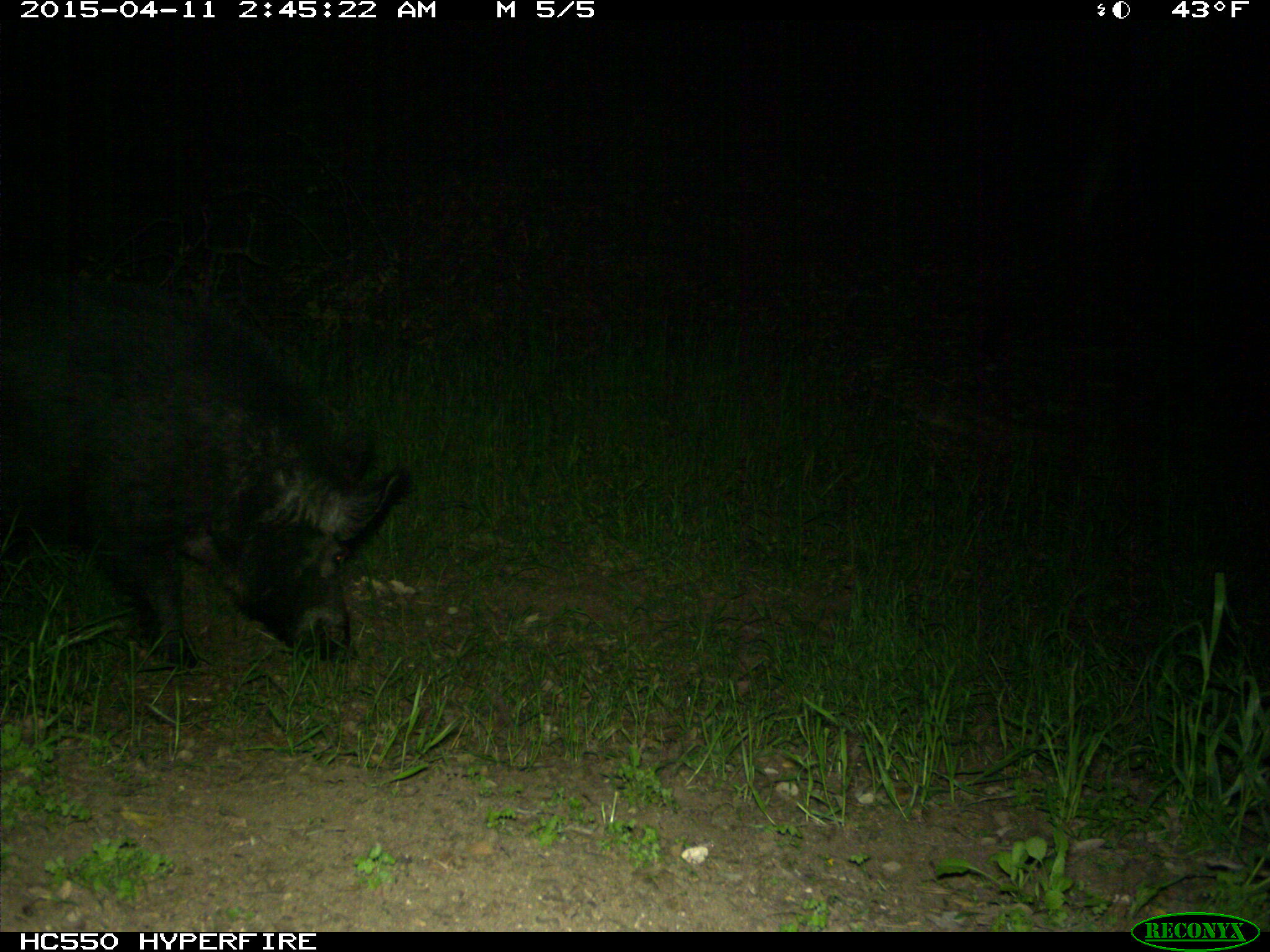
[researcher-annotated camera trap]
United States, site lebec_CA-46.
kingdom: Animalia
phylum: Chordata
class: Mammalia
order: Artiodactyla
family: Suidae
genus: Sus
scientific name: Sus scrofa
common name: wild boar